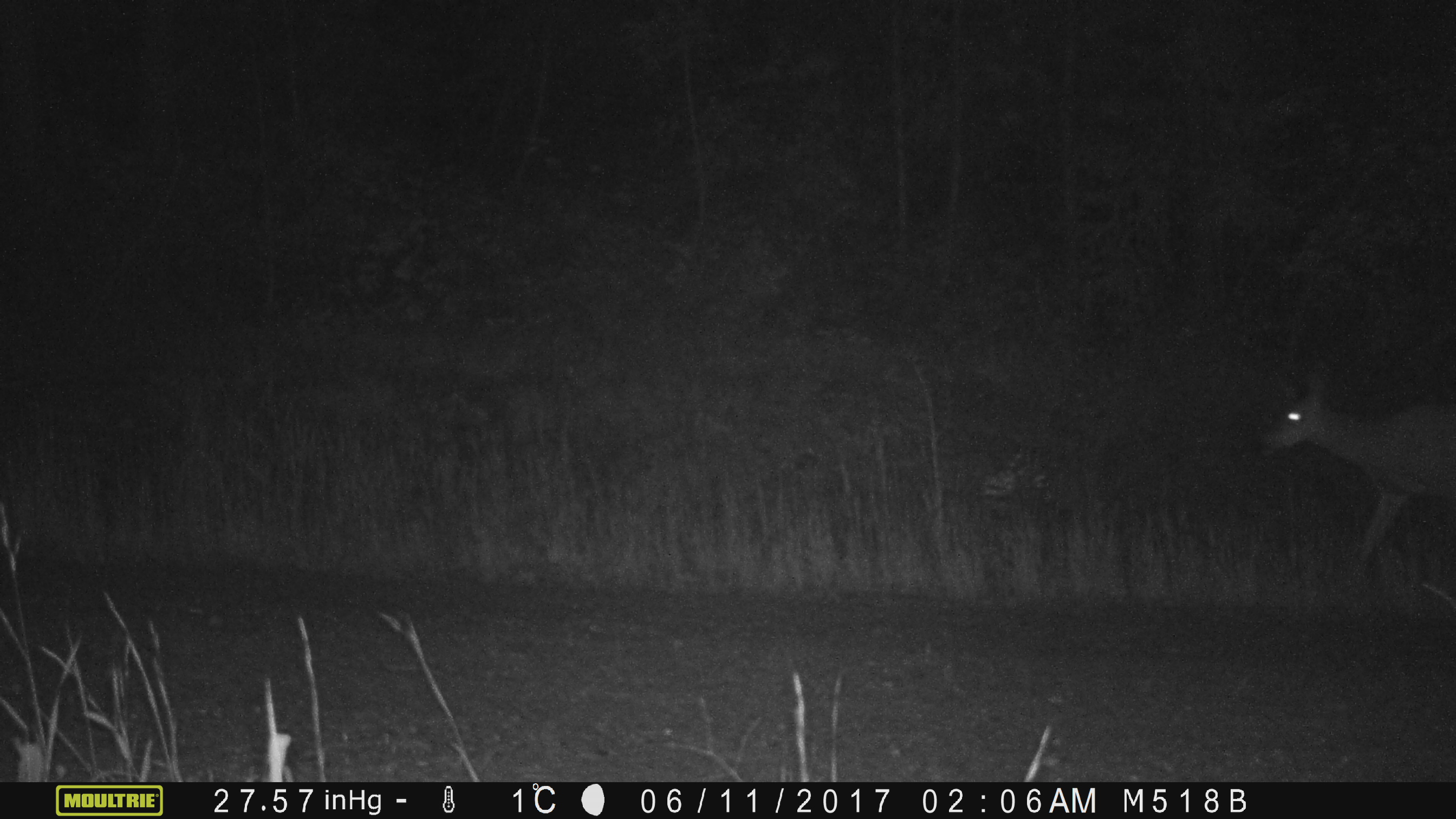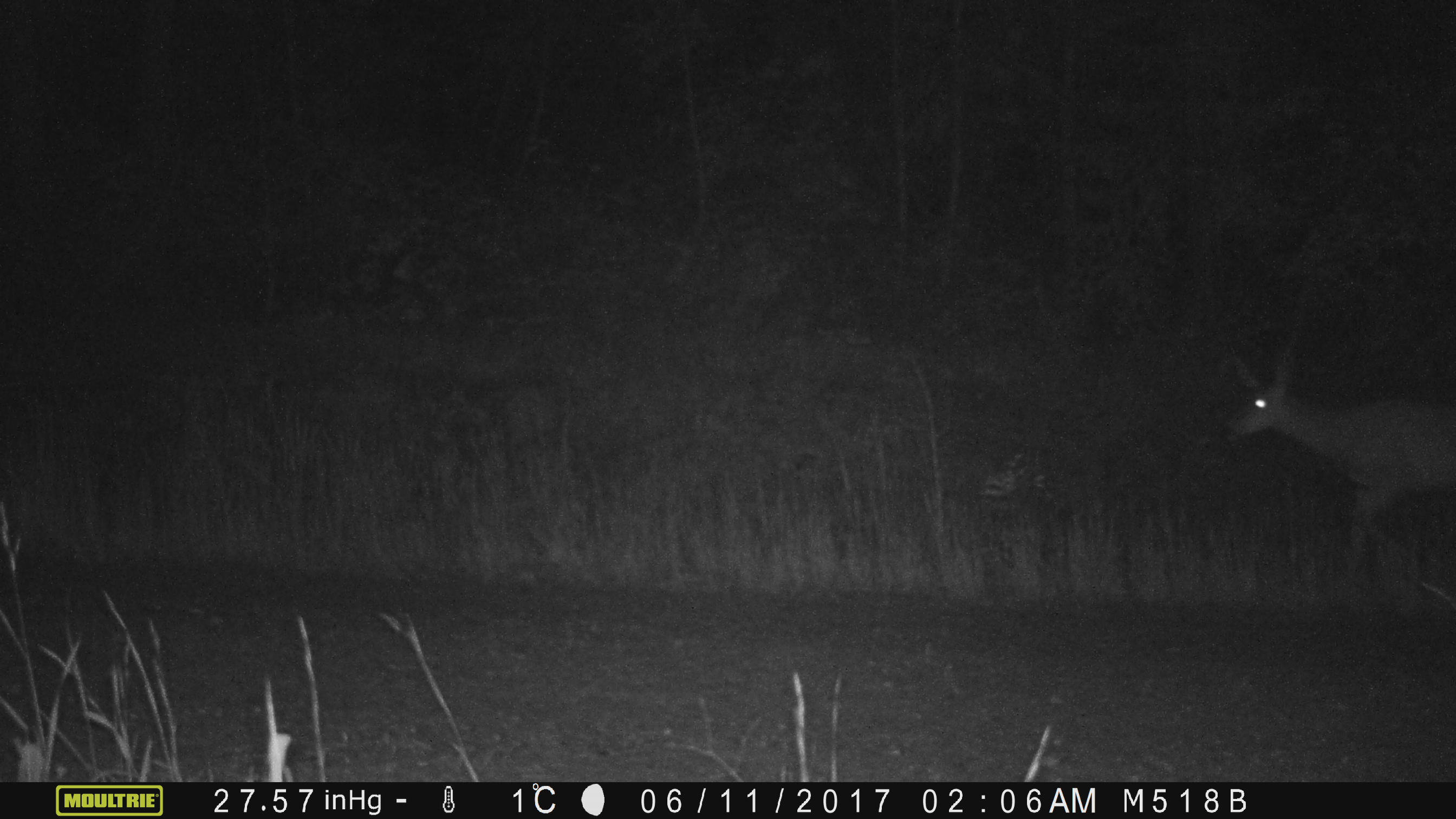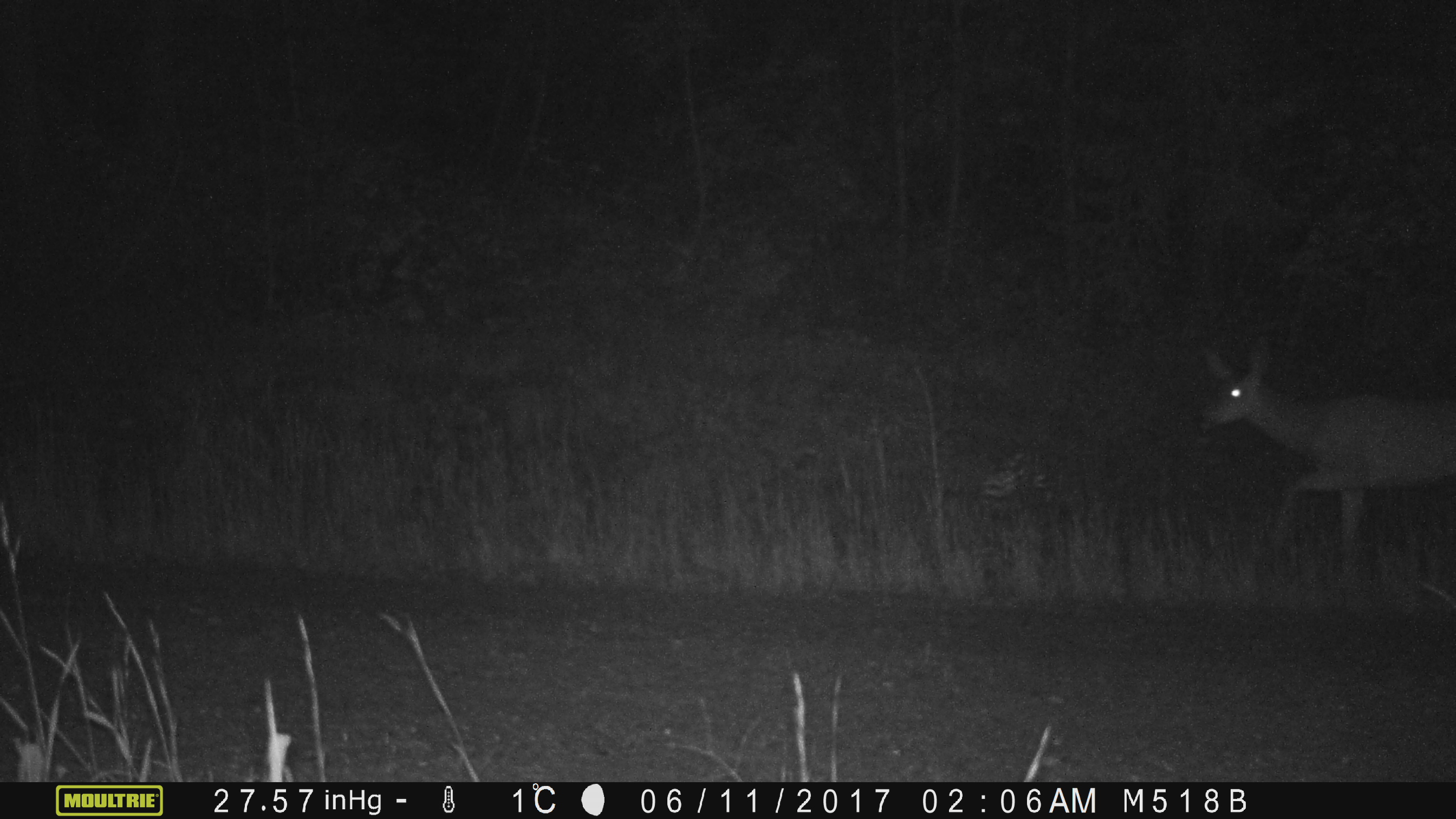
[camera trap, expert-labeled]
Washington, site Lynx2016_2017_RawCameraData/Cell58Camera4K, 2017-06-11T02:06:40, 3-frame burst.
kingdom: Animalia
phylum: Chordata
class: Mammalia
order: Artiodactyla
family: Cervidae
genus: Odocoileus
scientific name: Odocoileus hemionus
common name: mule deer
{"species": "Odocoileus hemionus (mule deer)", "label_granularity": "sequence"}